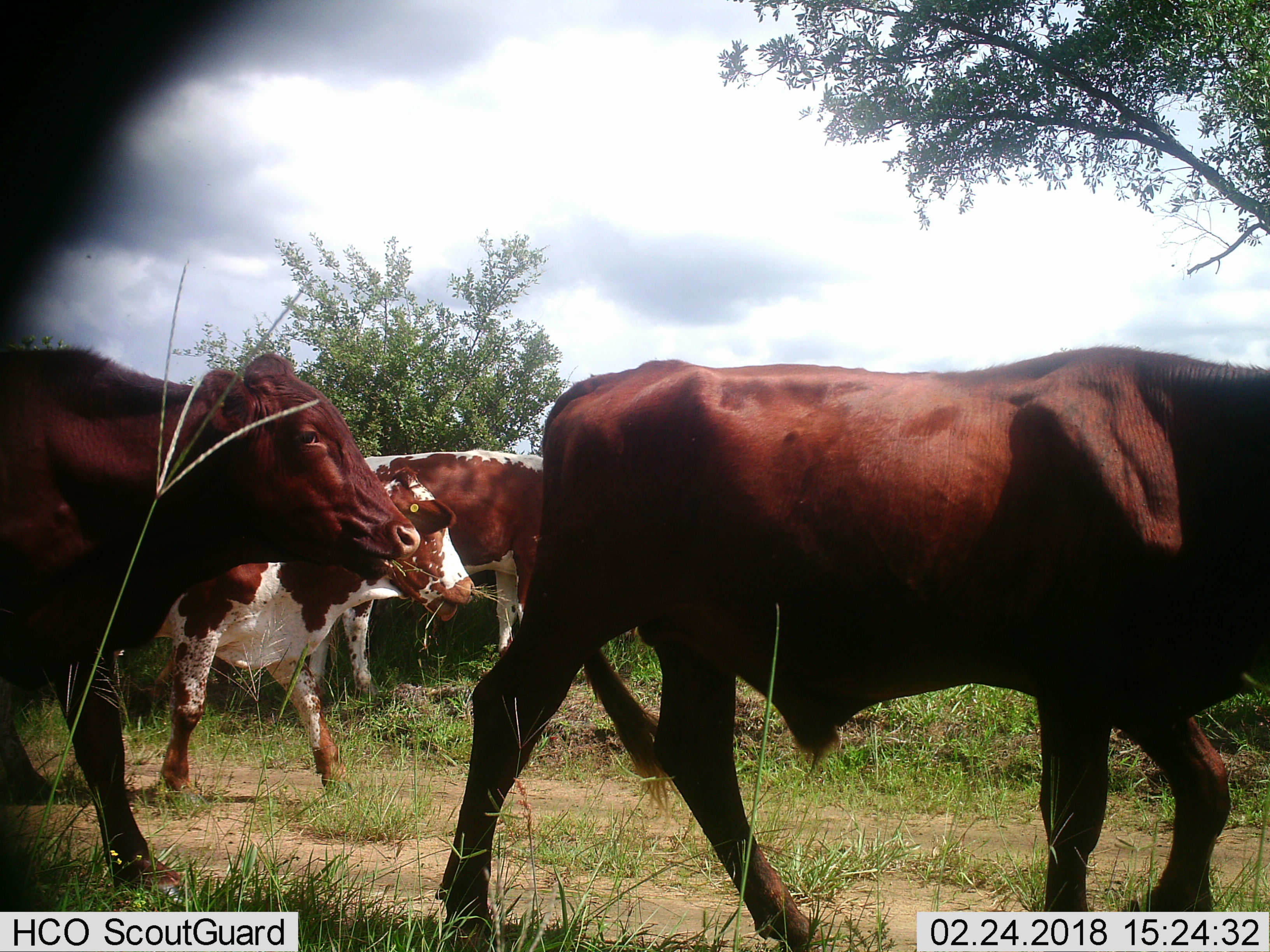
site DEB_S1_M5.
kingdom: Animalia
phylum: Chordata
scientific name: Vertebrata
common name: domestic animal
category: domesticanimal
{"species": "domesticanimal (domestic animal) (Vertebrata)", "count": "4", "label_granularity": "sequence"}